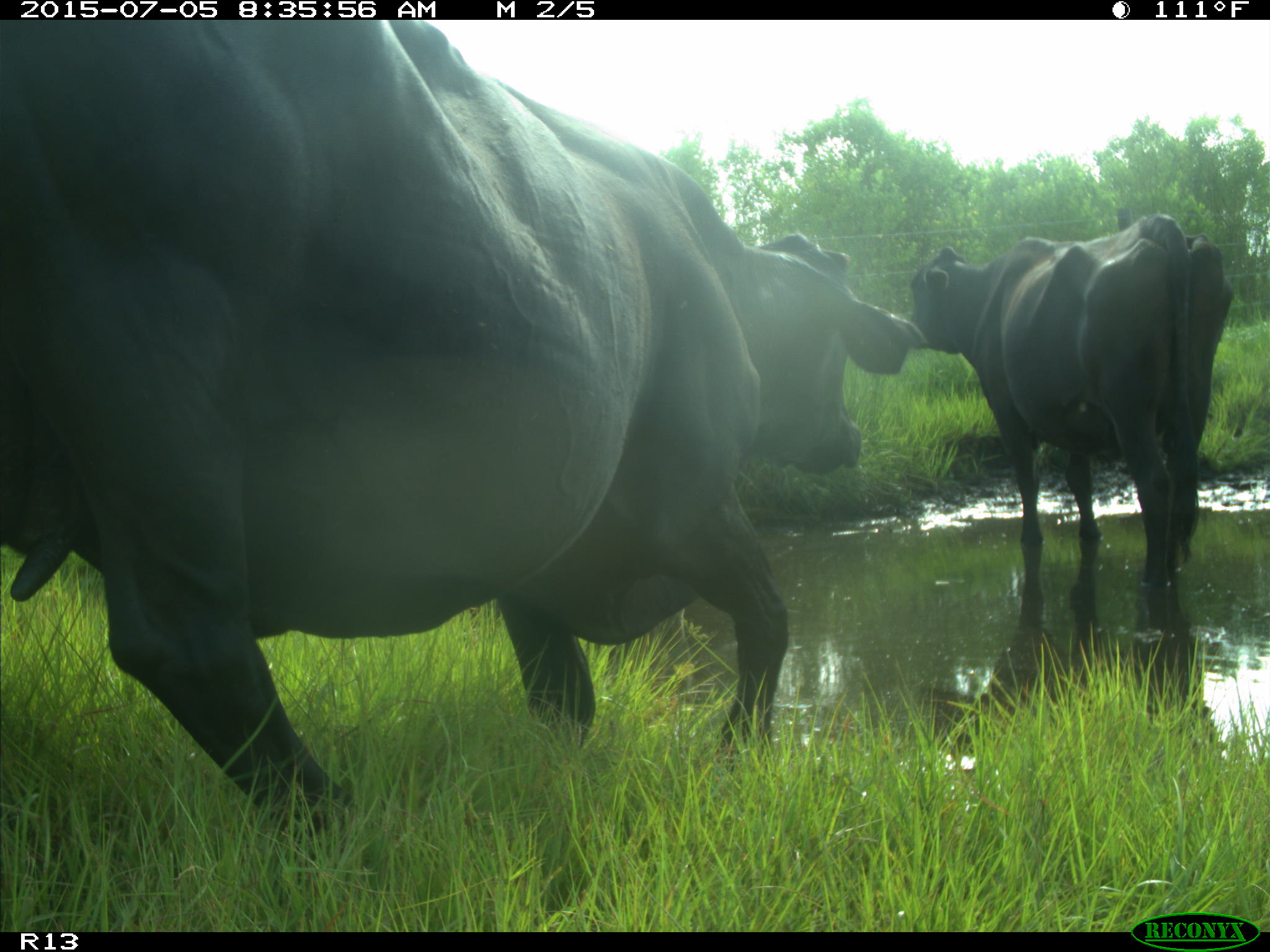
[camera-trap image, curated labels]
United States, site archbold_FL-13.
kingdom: Animalia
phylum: Chordata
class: Mammalia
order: Artiodactyla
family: Bovidae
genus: Bos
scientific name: Bos taurus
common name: domestic cow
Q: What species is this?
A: Bos taurus (domestic cow).